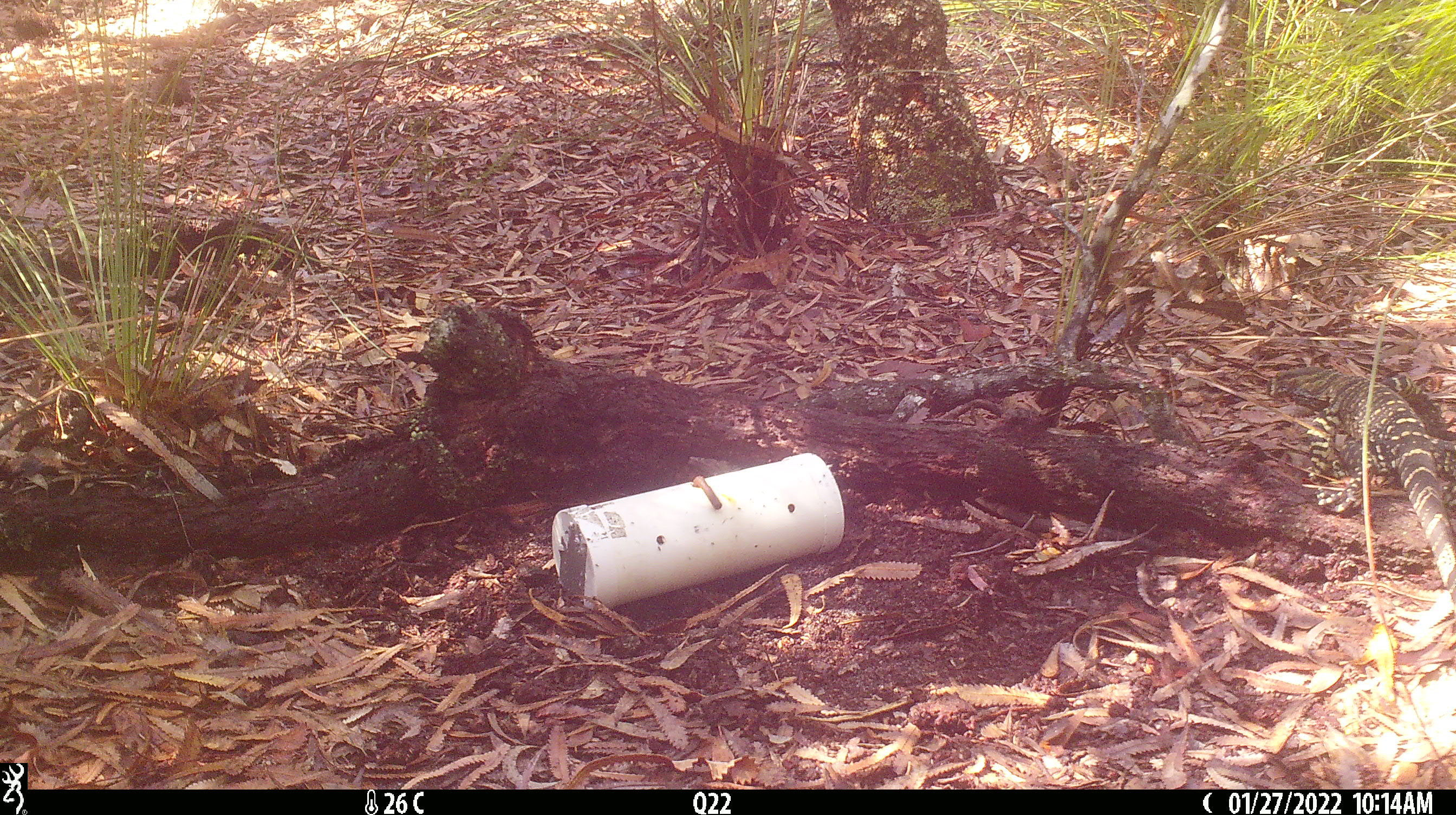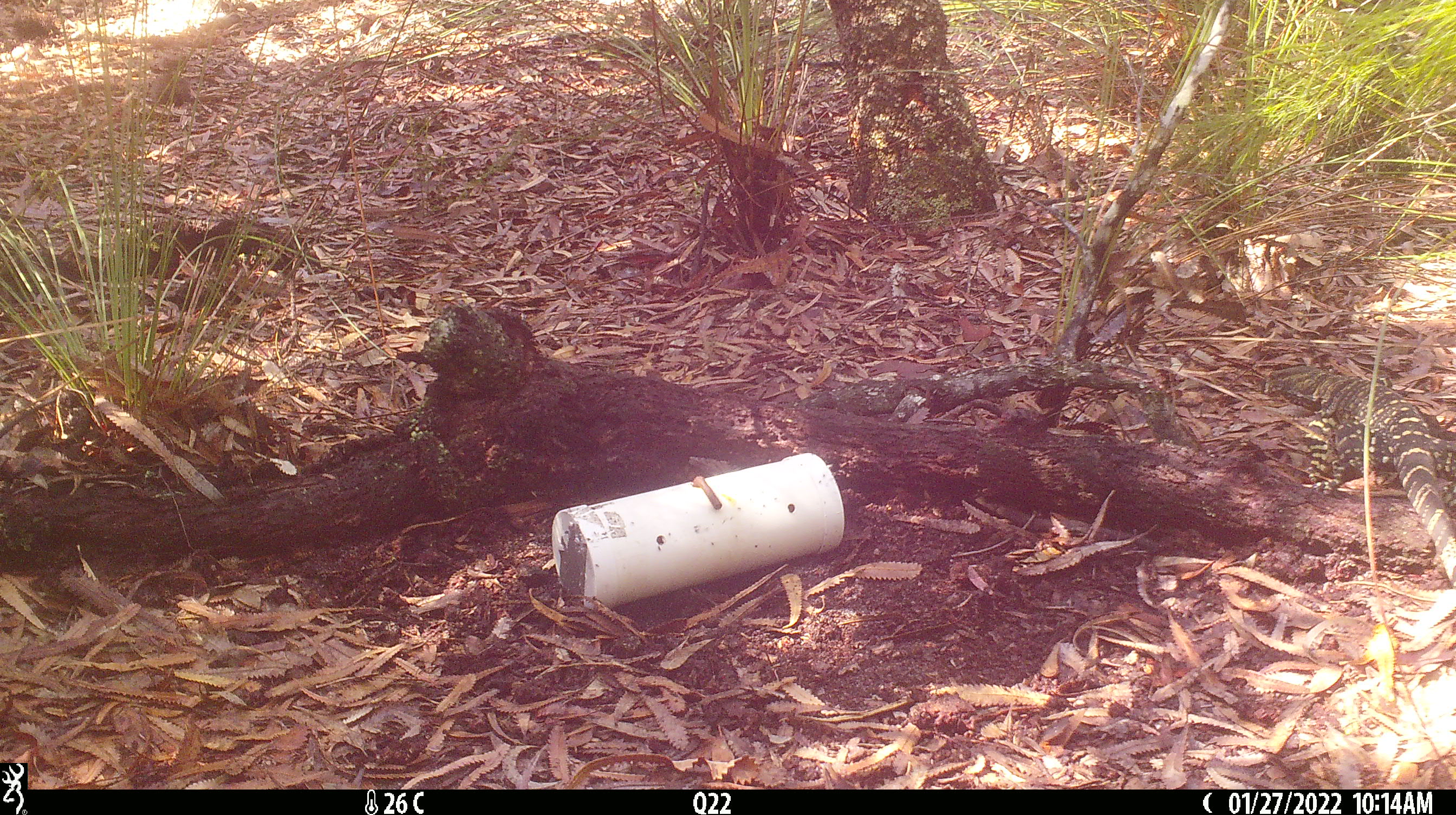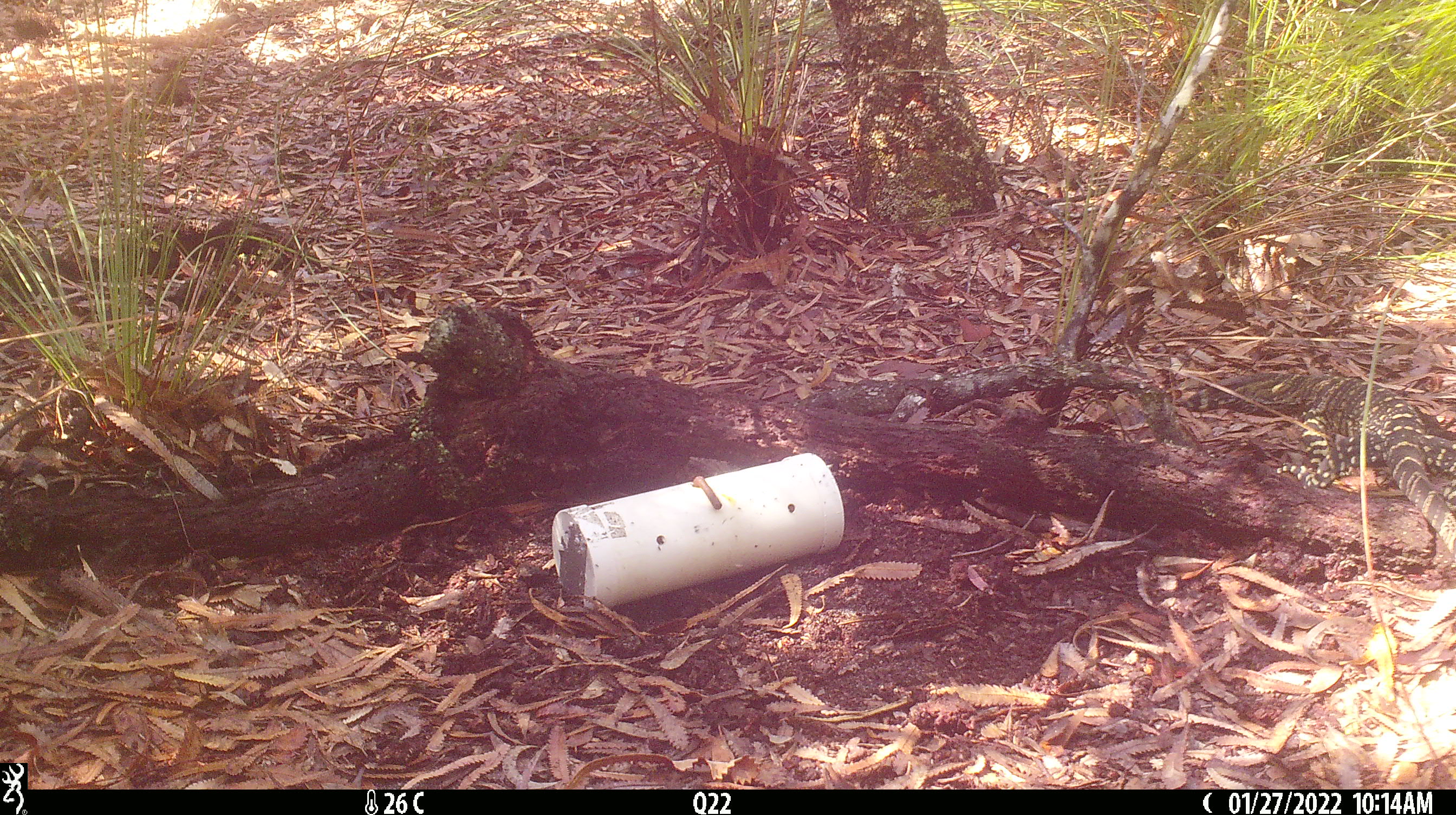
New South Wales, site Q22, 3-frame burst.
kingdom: Animalia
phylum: Chordata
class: Reptilia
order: Squamata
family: Varanidae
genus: Varanus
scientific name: Varanus varius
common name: lace monitor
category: goanna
Goanna (lace monitor) (Varanus varius).